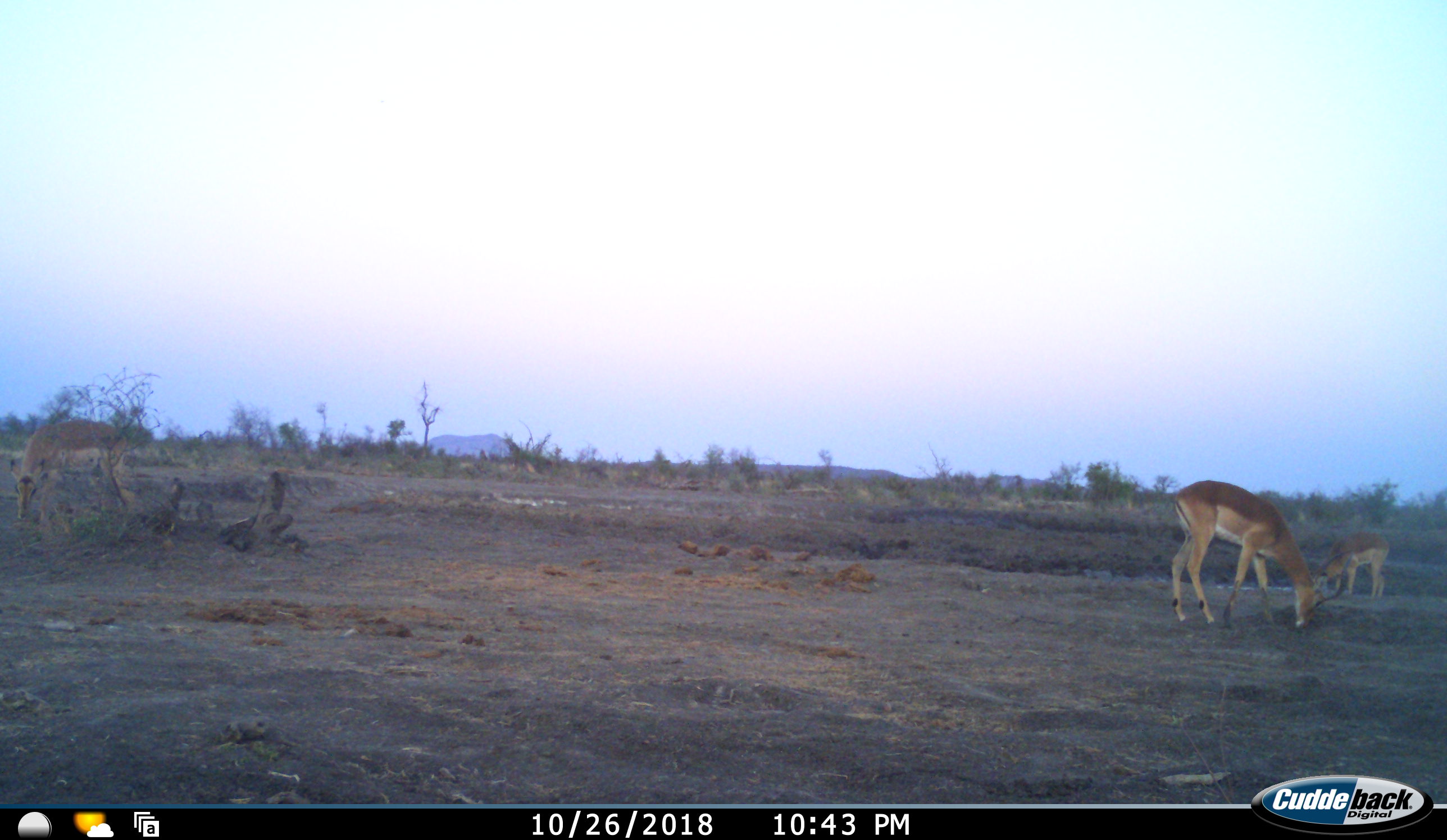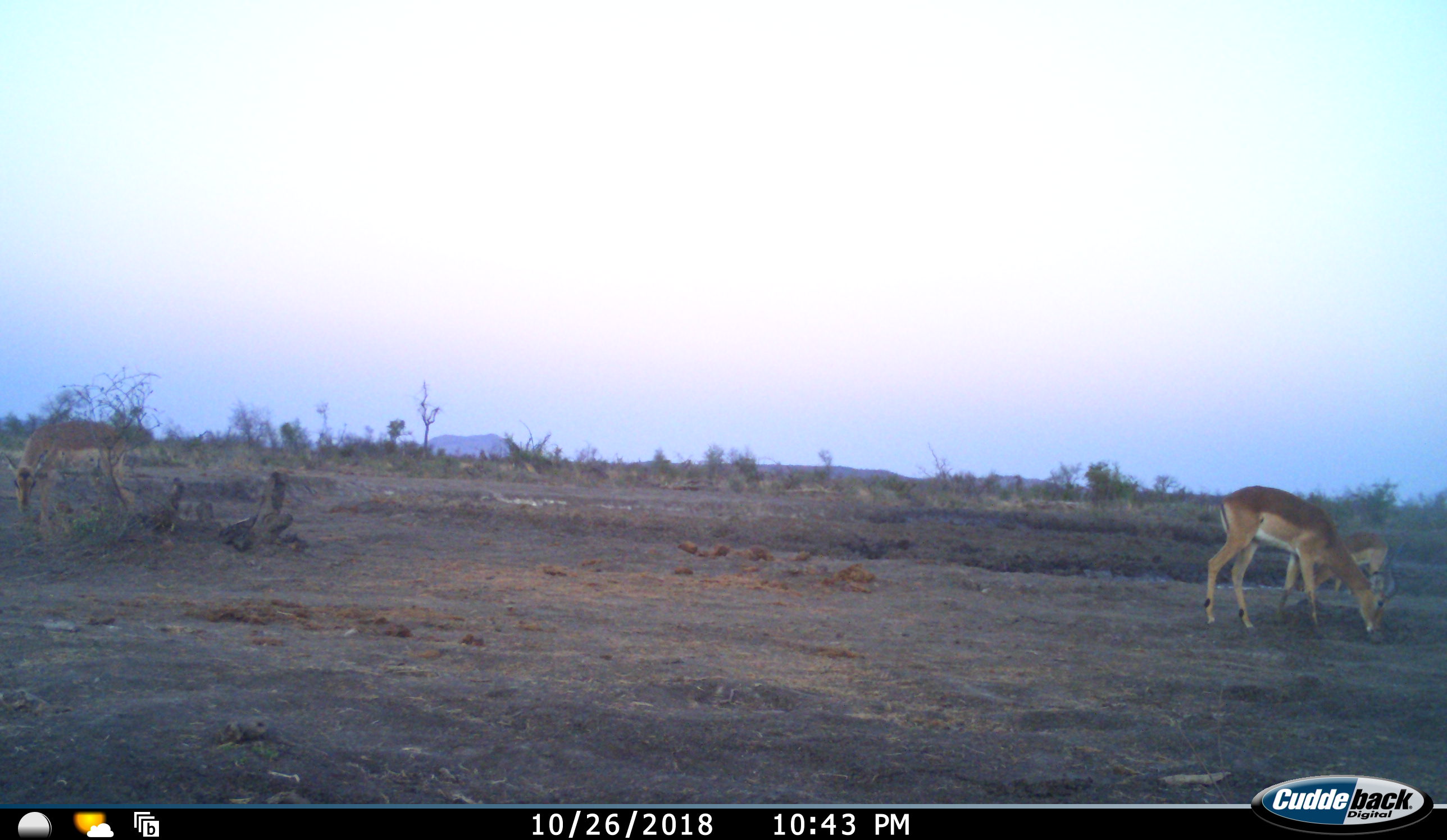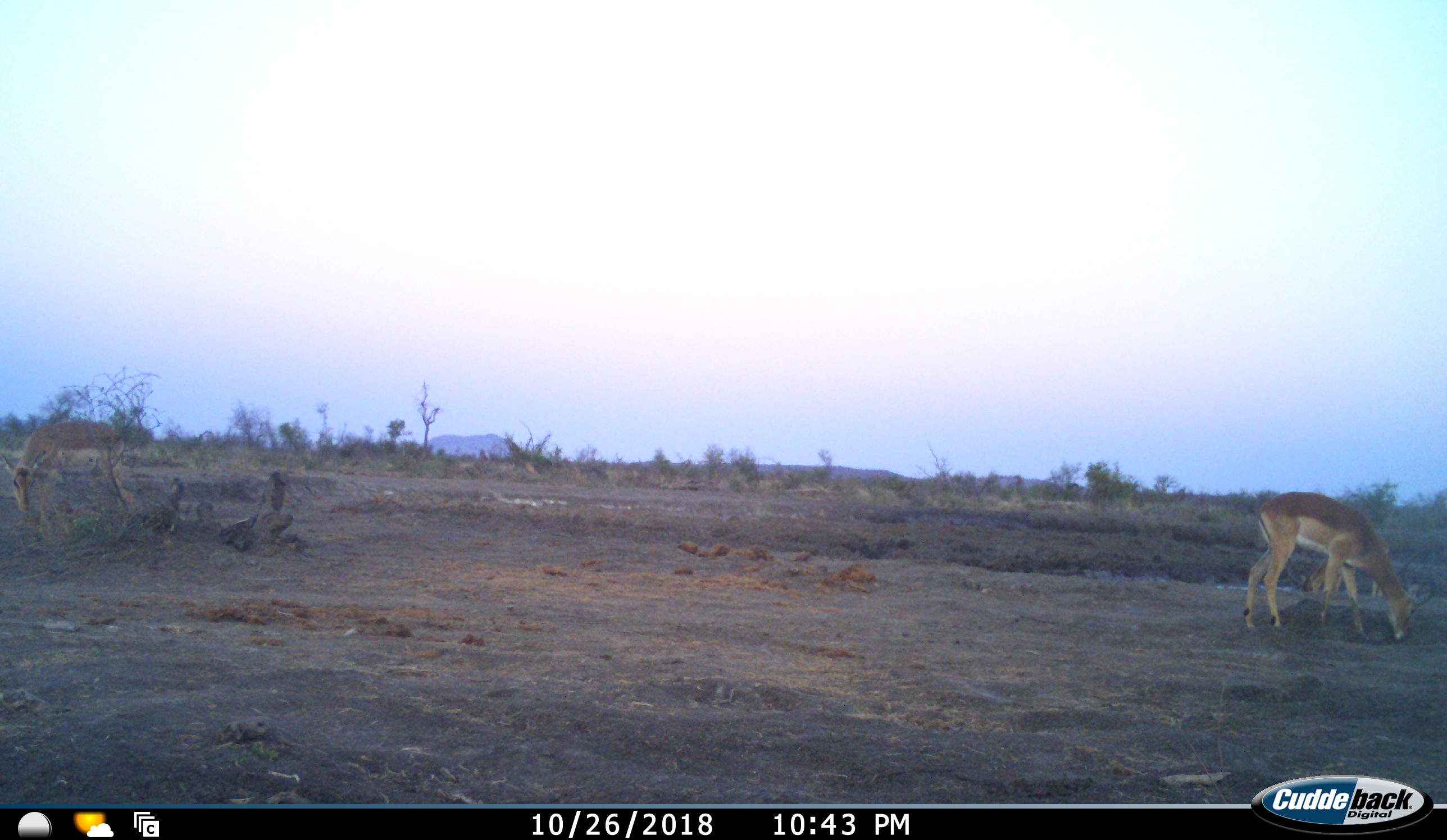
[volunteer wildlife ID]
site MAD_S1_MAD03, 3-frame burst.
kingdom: Animalia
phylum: Chordata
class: Mammalia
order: Artiodactyla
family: Bovidae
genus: Aepyceros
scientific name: Aepyceros melampus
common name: impala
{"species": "impala (Aepyceros melampus)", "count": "3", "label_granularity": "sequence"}